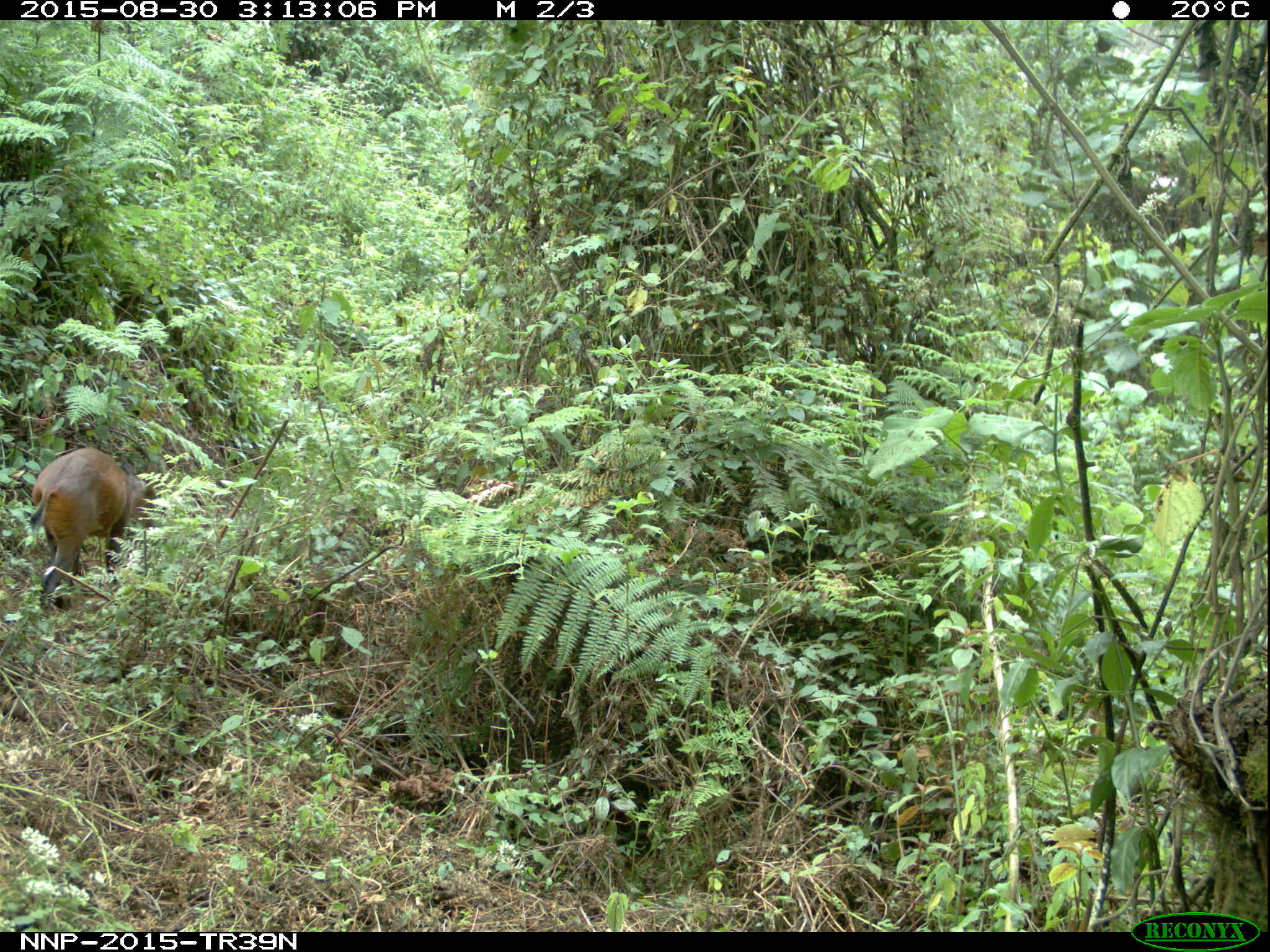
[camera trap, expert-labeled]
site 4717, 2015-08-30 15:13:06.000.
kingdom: Animalia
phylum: Chordata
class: Mammalia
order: Artiodactyla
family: Bovidae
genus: Cephalophus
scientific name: Cephalophus nigrifrons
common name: black-fronted duiker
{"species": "Cephalophus nigrifrons (black-fronted duiker)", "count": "1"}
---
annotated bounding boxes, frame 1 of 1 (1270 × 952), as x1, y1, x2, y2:
cephalophus nigrifrons: 28, 446, 156, 607